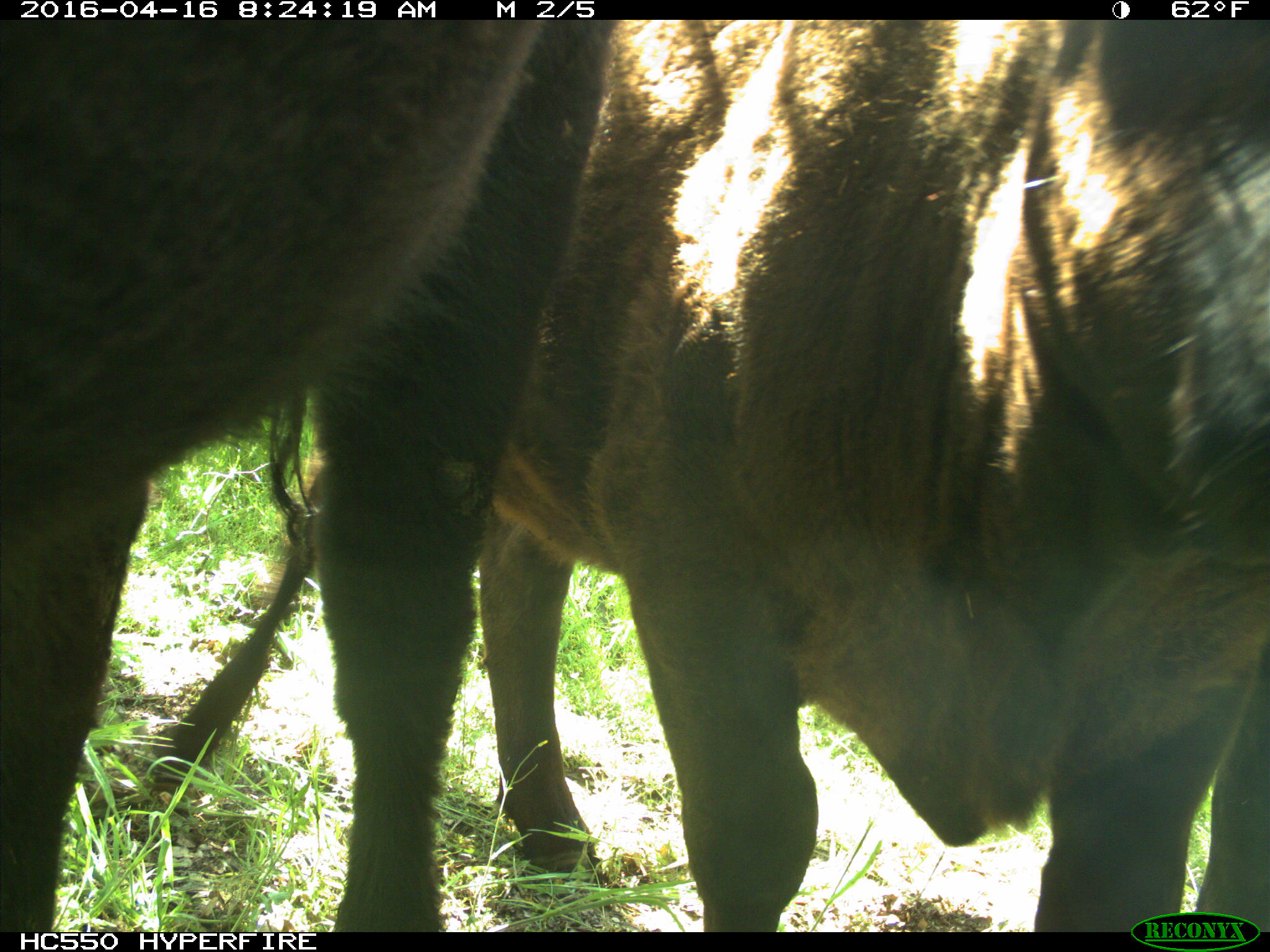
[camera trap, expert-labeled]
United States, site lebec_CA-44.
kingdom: Animalia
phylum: Chordata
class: Mammalia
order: Artiodactyla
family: Bovidae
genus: Bos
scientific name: Bos taurus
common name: domestic cow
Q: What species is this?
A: Bos taurus (domestic cow).